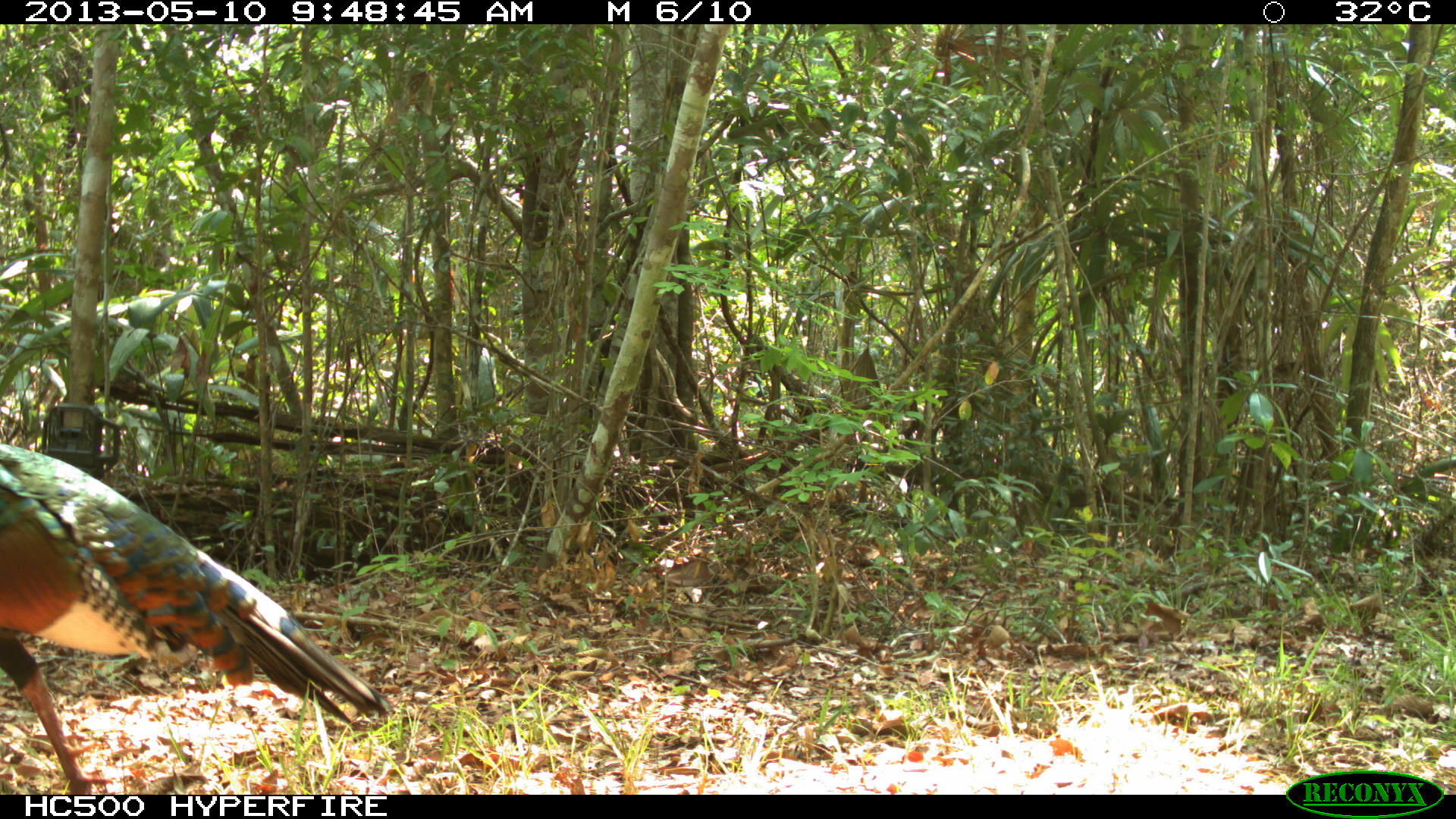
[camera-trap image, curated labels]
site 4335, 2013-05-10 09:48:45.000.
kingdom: Animalia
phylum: Chordata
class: Aves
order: Galliformes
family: Phasianidae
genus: Meleagris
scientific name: Meleagris ocellata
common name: ocellated turkey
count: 1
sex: male